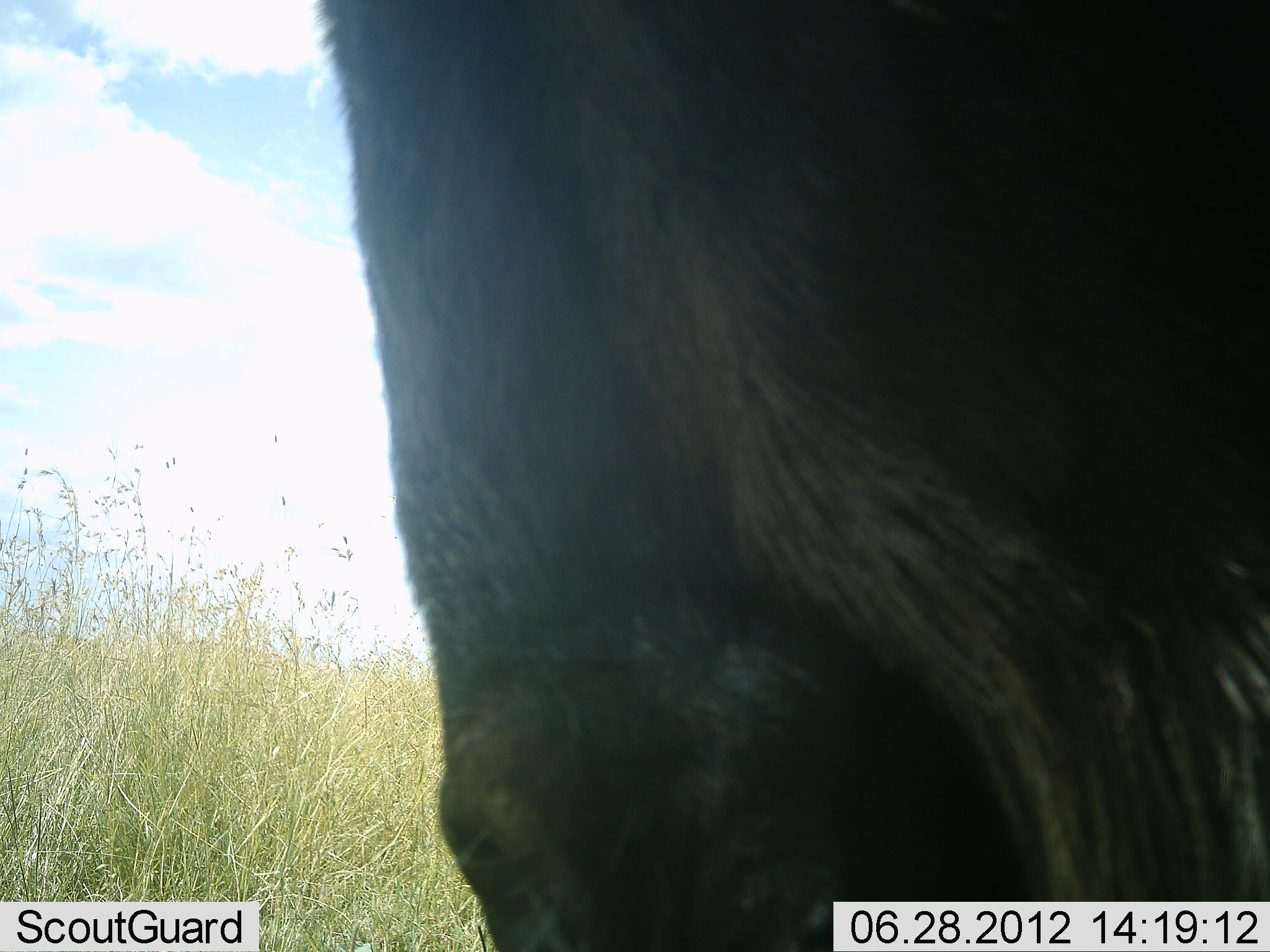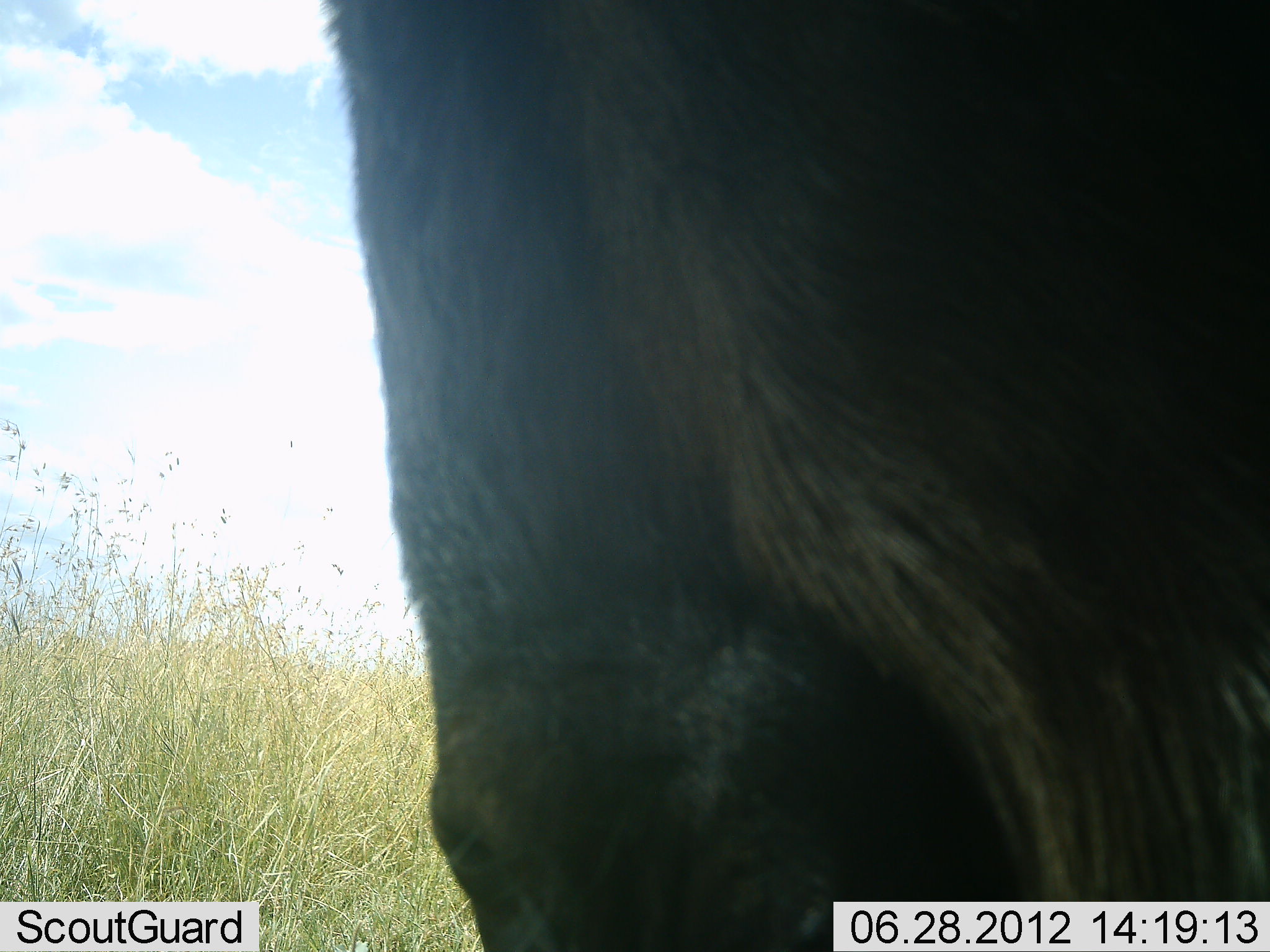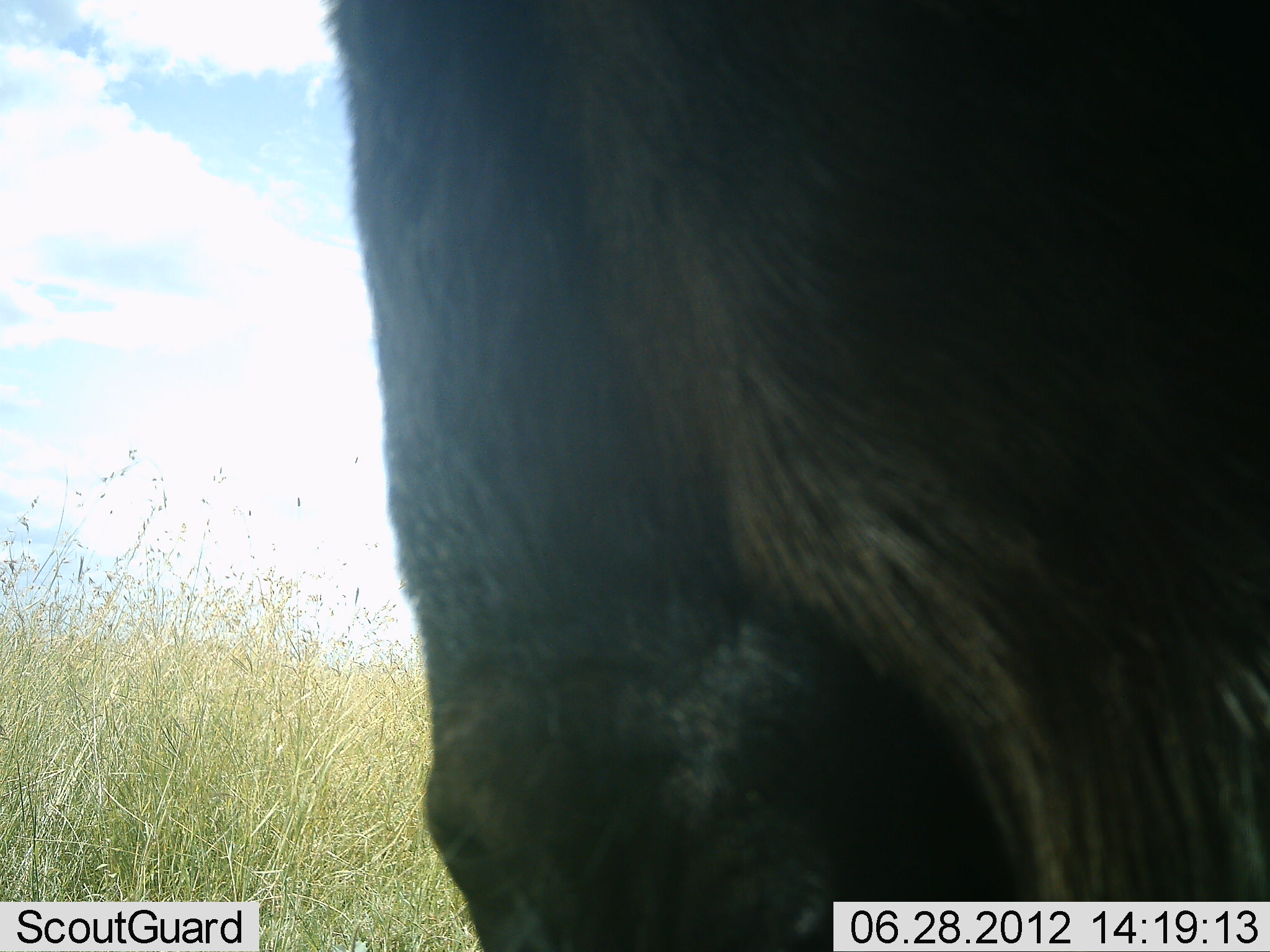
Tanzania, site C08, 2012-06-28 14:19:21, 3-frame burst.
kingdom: Animalia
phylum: Chordata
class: Mammalia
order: Artiodactyla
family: Bovidae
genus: Connochaetes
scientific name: Connochaetes taurinus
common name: blue wildebeest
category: wildebeest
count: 1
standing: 80%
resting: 0%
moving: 0%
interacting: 0%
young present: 0%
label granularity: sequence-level